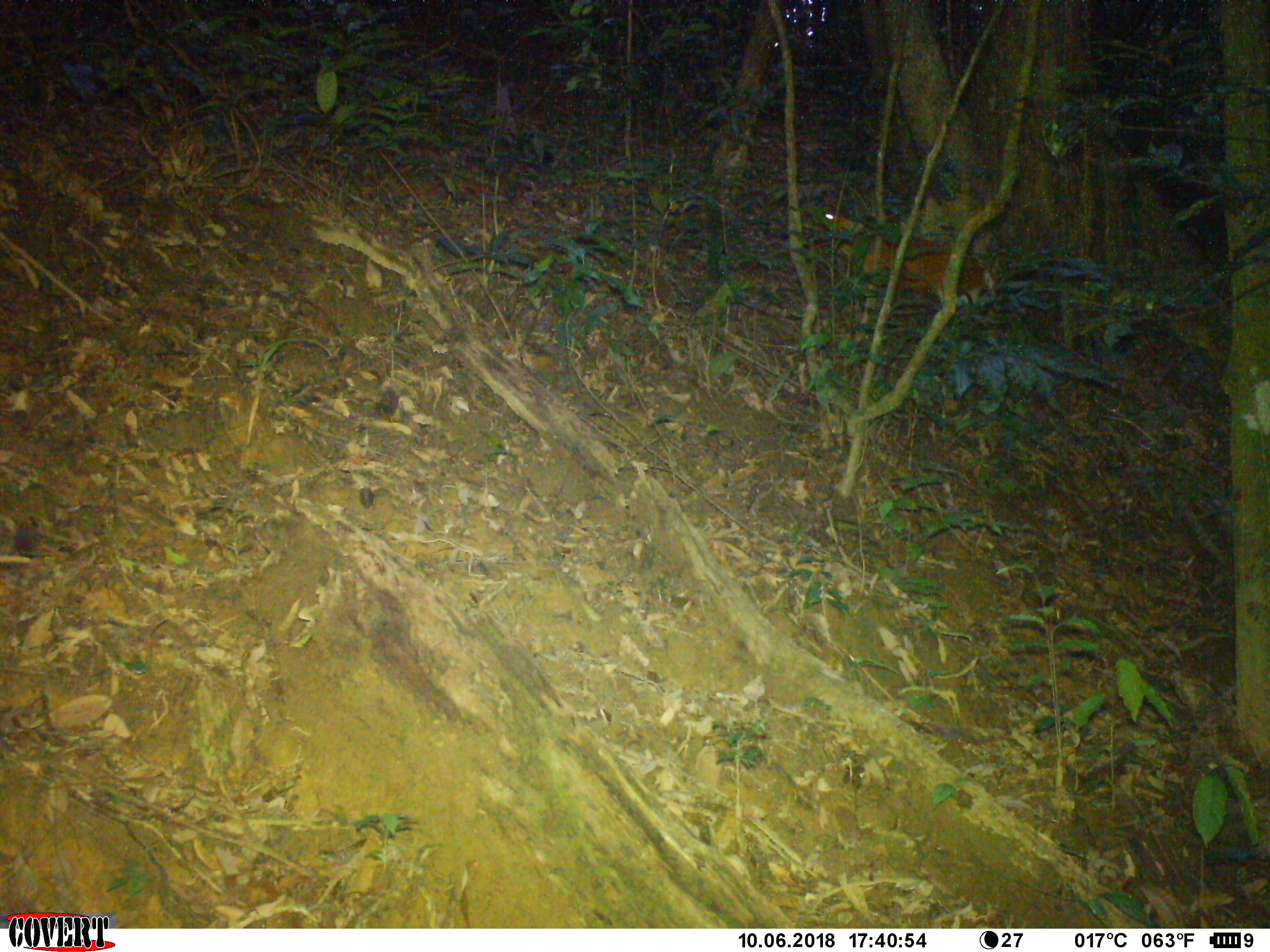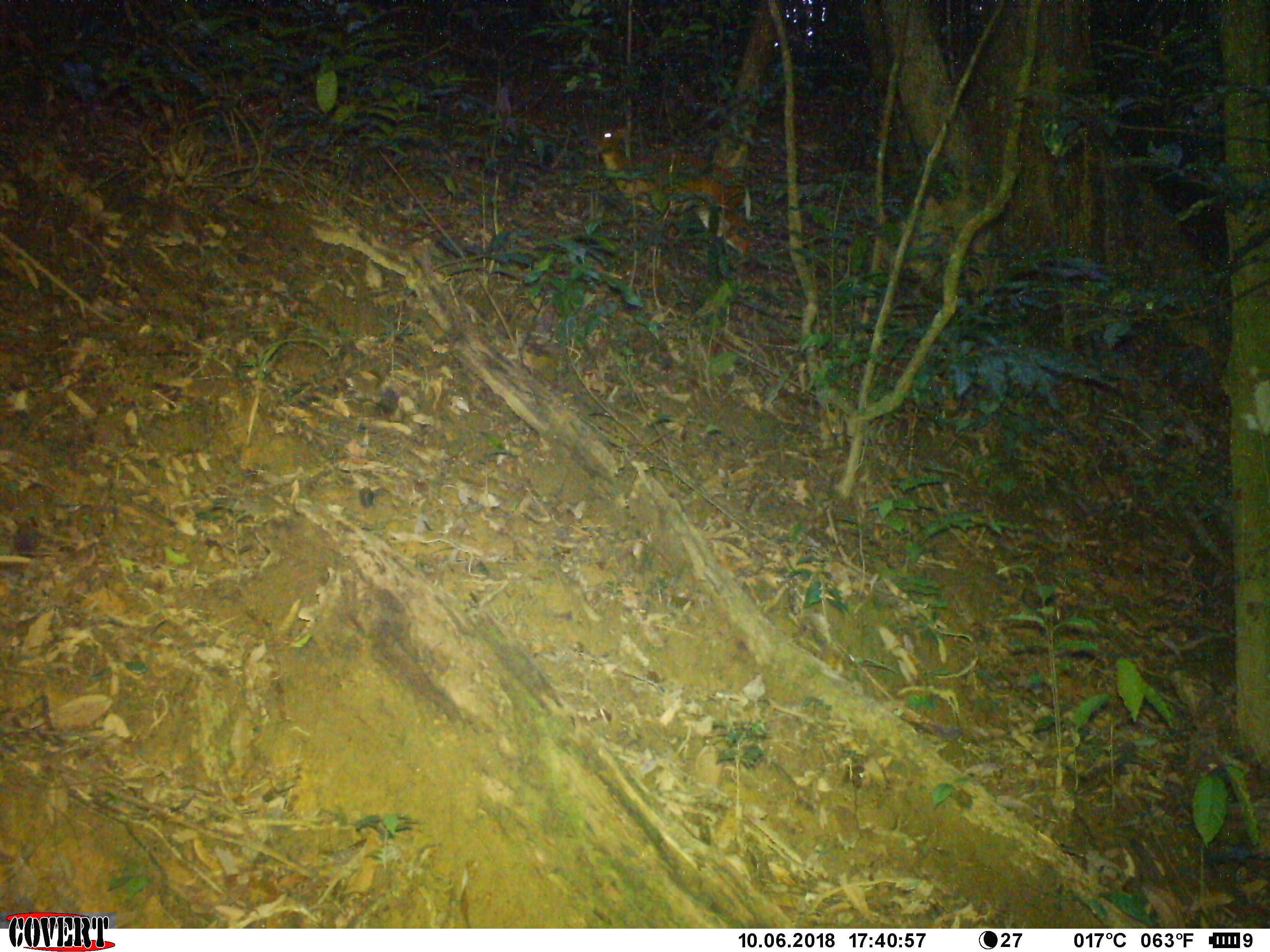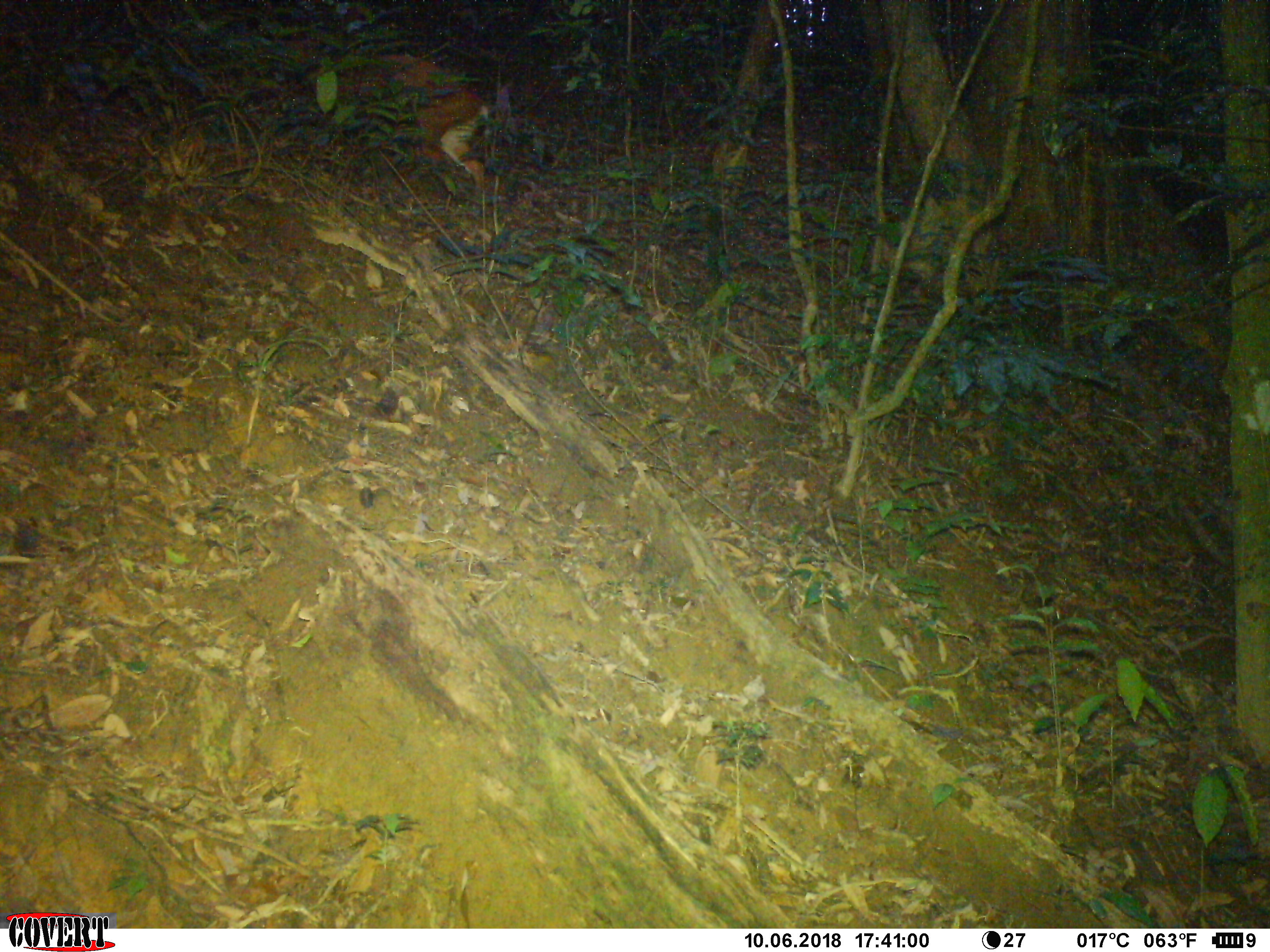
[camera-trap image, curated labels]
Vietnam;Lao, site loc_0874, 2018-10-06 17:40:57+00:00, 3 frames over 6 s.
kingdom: Animalia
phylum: Chordata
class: Mammalia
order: Artiodactyla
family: Cervidae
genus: Muntiacus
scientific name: Muntiacus muntjak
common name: red muntjac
Red muntjac (Muntiacus muntjak). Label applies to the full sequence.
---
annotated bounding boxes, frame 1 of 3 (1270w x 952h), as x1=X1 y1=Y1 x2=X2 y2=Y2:
red muntjac: x1=800 y1=191 x2=1001 y2=339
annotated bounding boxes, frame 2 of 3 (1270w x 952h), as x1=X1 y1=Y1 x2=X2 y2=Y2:
red muntjac: x1=581 y1=123 x2=752 y2=287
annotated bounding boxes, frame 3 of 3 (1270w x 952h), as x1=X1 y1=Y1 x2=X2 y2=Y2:
red muntjac: x1=251 y1=37 x2=488 y2=217